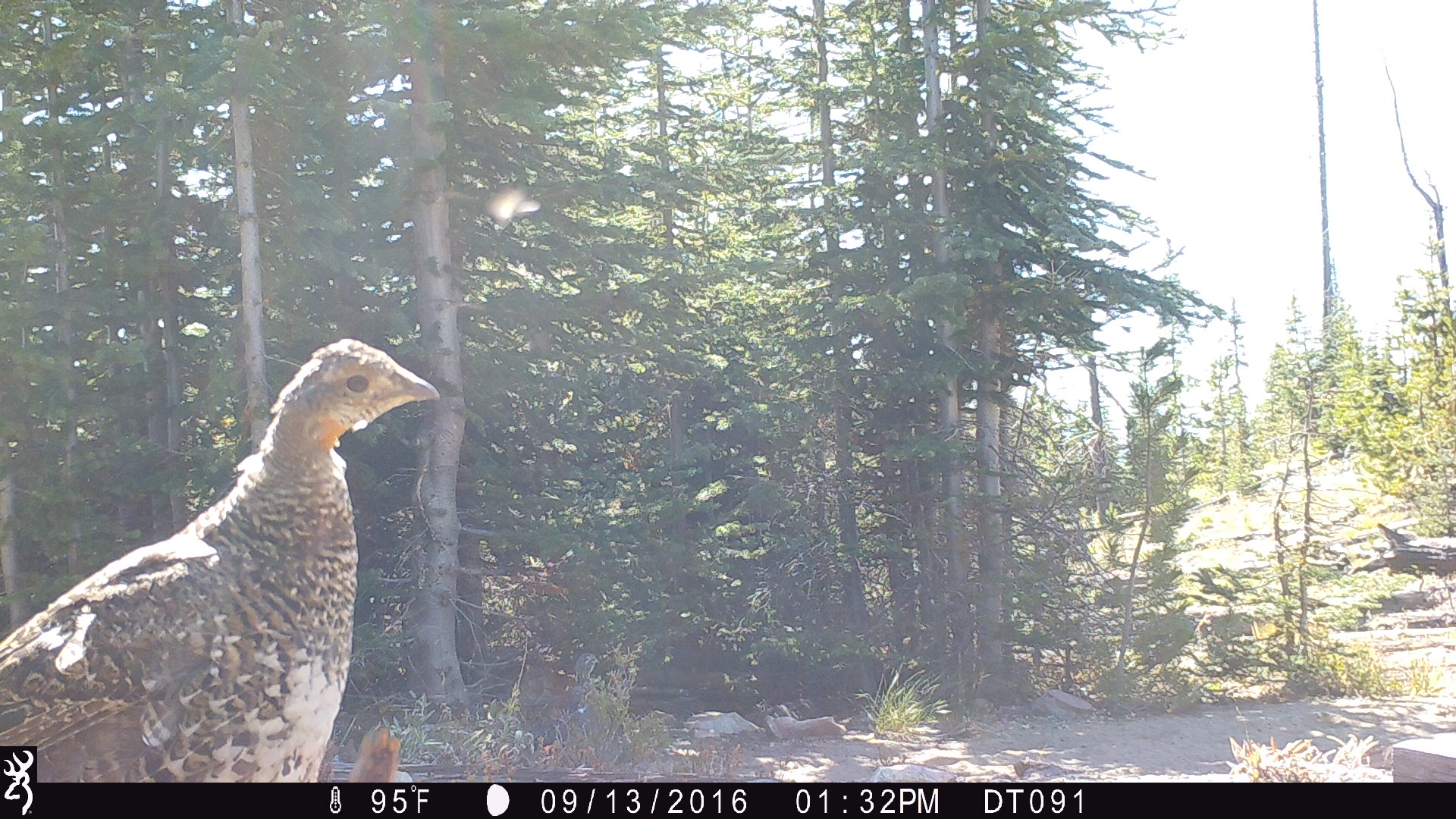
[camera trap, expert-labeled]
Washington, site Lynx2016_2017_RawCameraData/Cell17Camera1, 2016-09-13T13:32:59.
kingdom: Animalia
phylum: Chordata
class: Aves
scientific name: Aves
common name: birds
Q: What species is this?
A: Aves (birds).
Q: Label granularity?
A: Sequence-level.